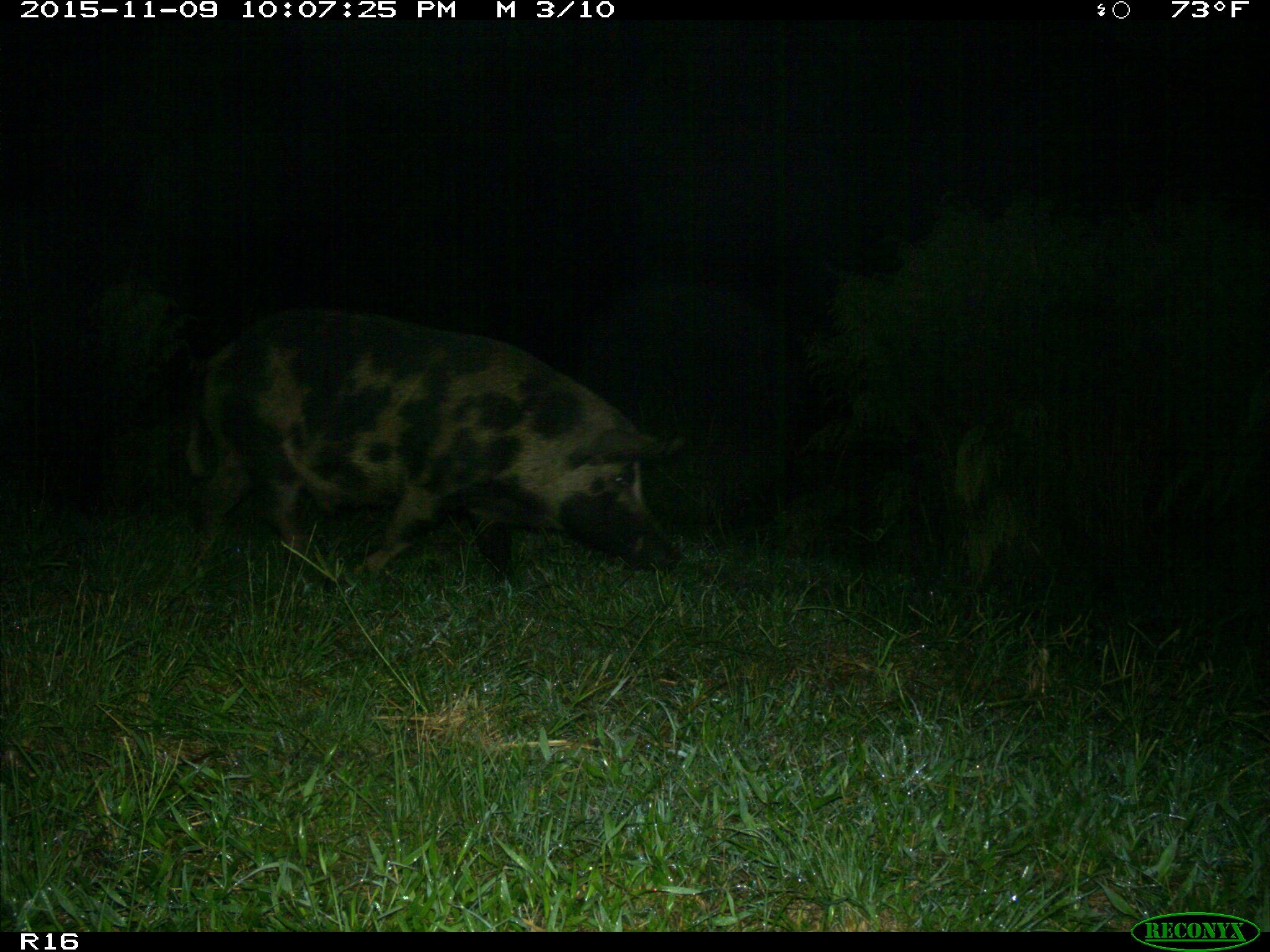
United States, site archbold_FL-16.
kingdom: Animalia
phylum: Chordata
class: Mammalia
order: Artiodactyla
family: Suidae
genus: Sus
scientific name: Sus scrofa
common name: wild boar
Sus scrofa (wild boar).